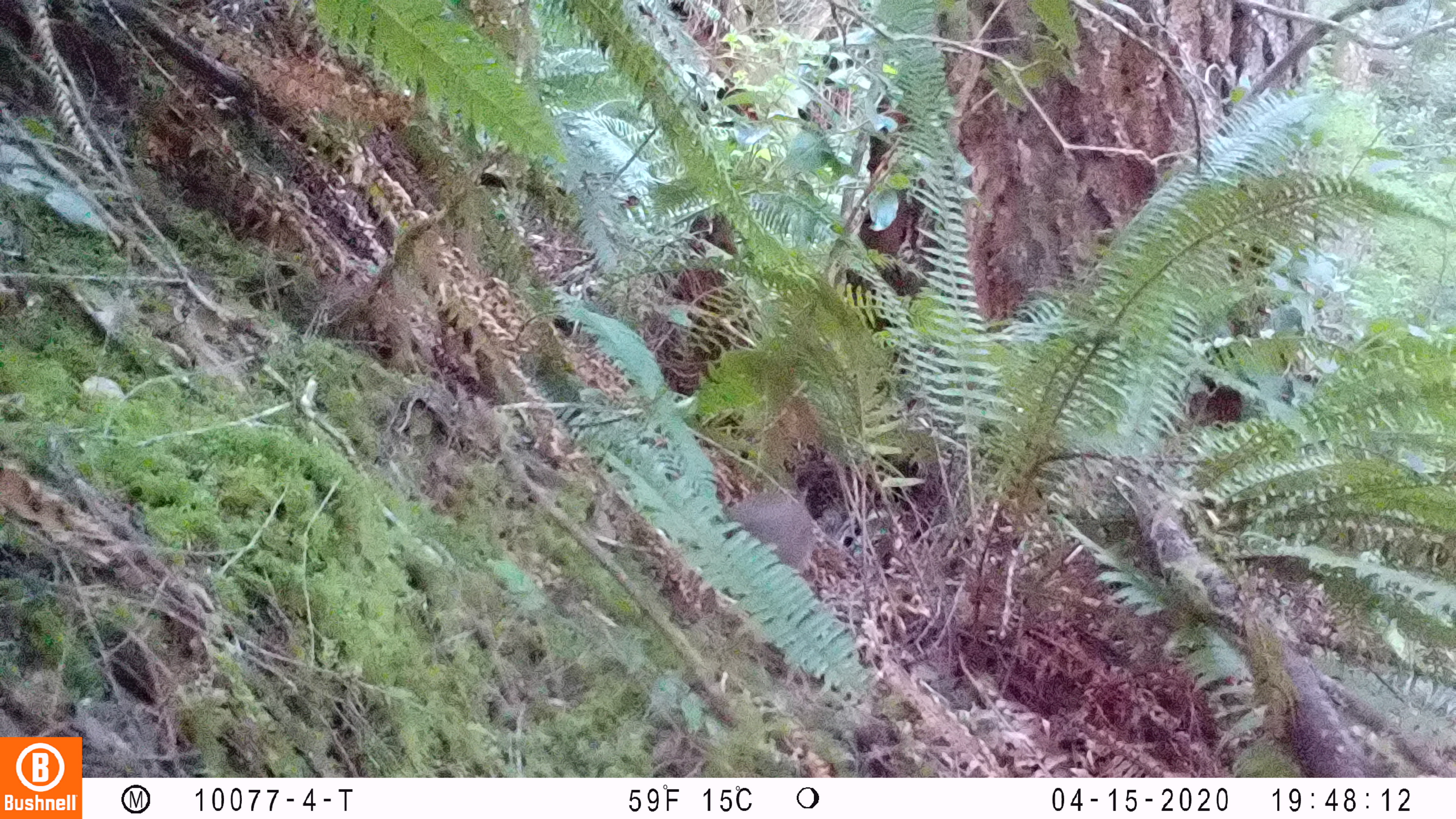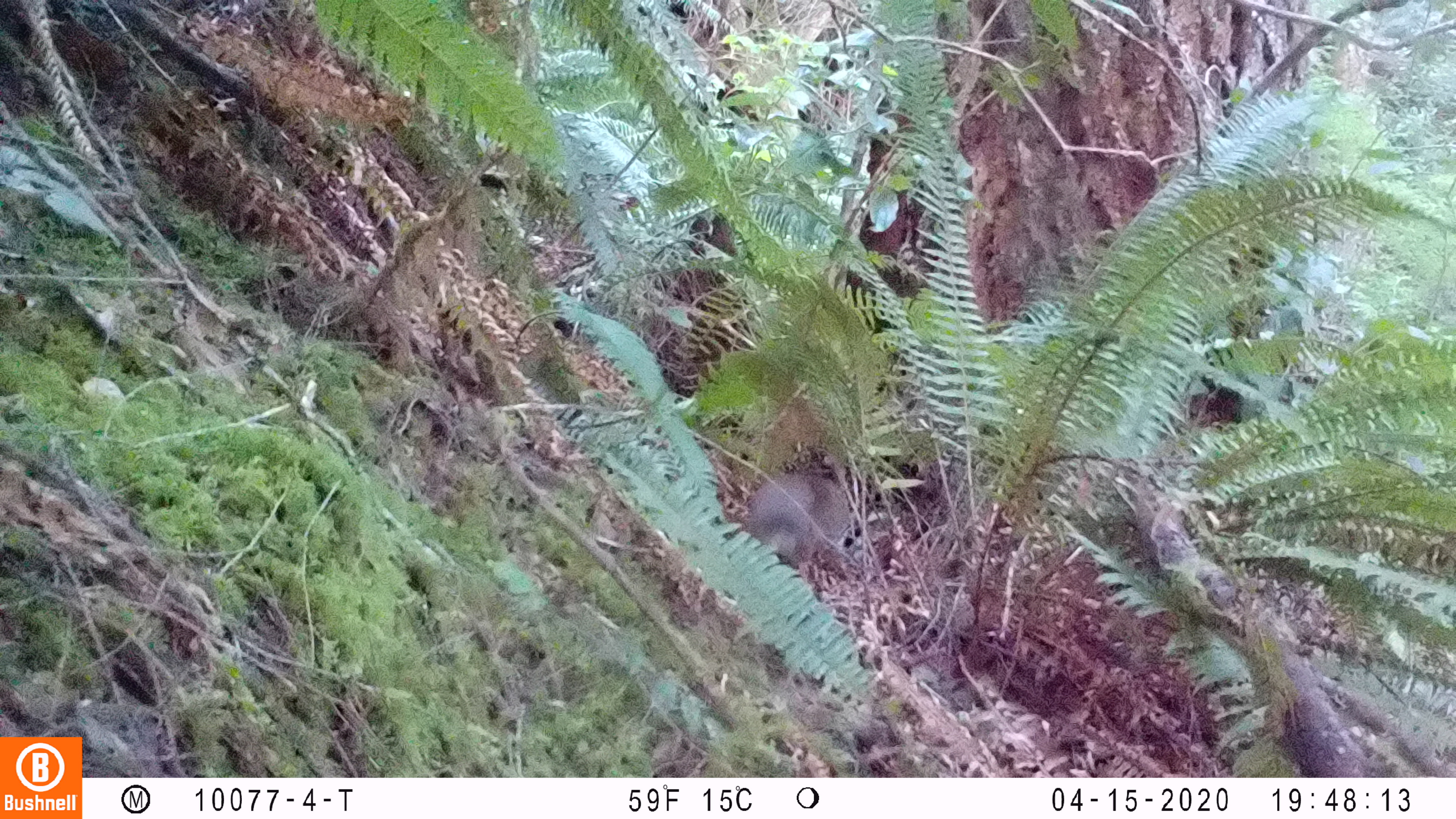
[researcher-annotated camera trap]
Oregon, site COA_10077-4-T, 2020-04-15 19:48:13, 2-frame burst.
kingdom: Animalia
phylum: Chordata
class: Mammalia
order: Lagomorpha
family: Leporidae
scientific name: Leporidae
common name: hares and rabbits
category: leporidae family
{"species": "leporidae family (hares and rabbits) (Leporidae)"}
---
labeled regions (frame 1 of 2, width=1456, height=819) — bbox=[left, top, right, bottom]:
leporidae family: bbox=[727, 477, 819, 574]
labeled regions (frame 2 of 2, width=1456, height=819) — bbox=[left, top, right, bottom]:
leporidae family: bbox=[750, 471, 851, 565]